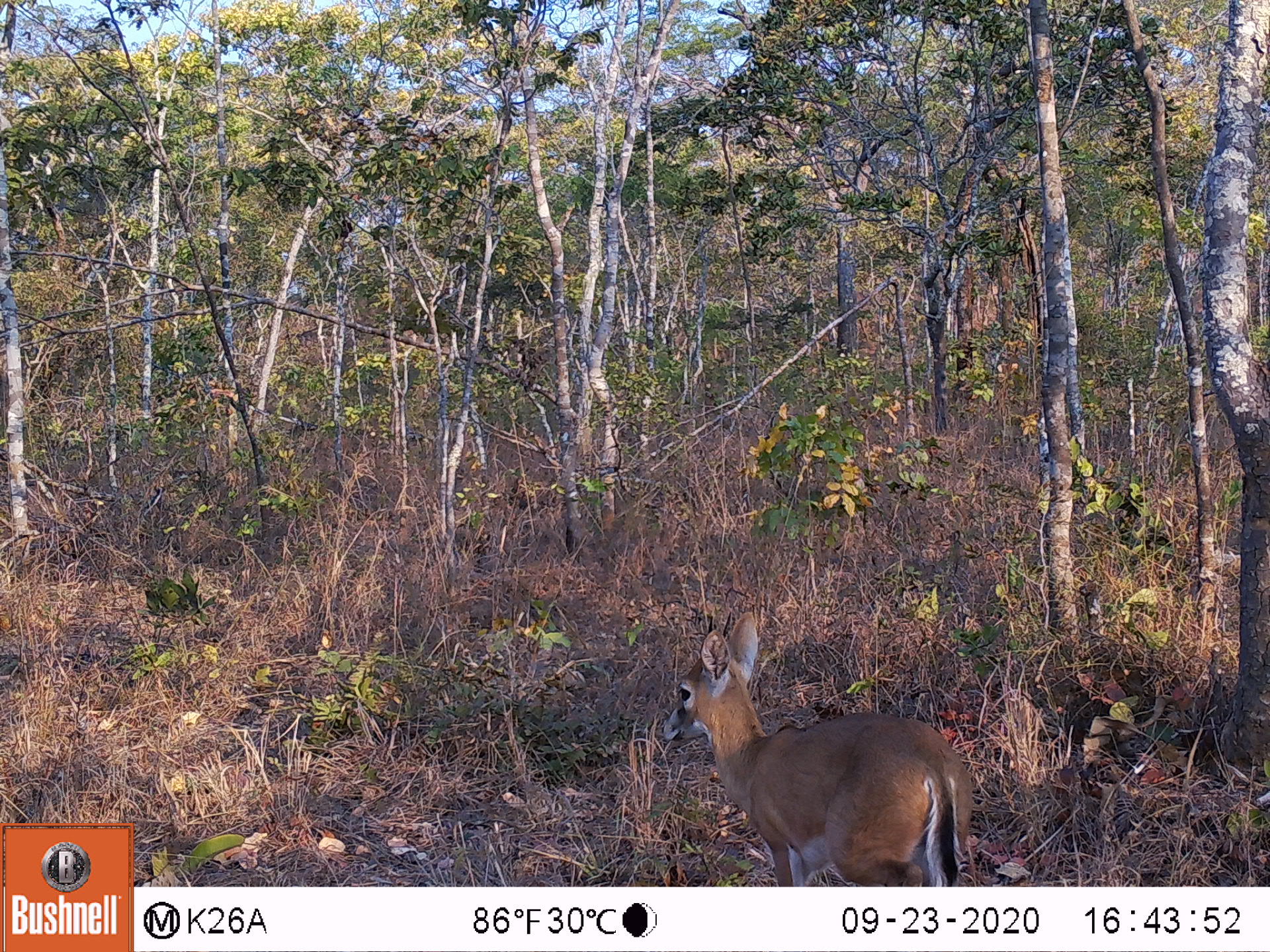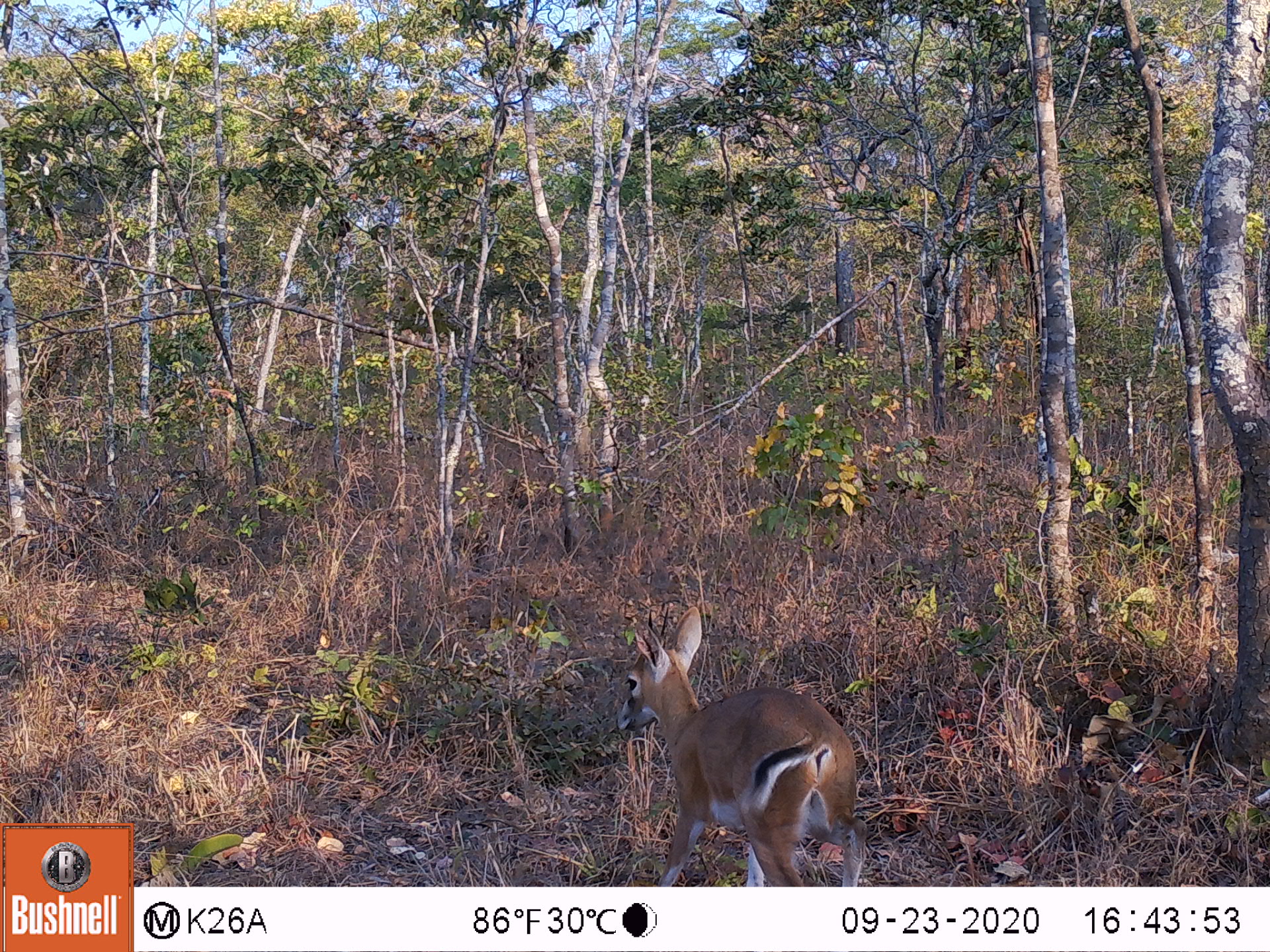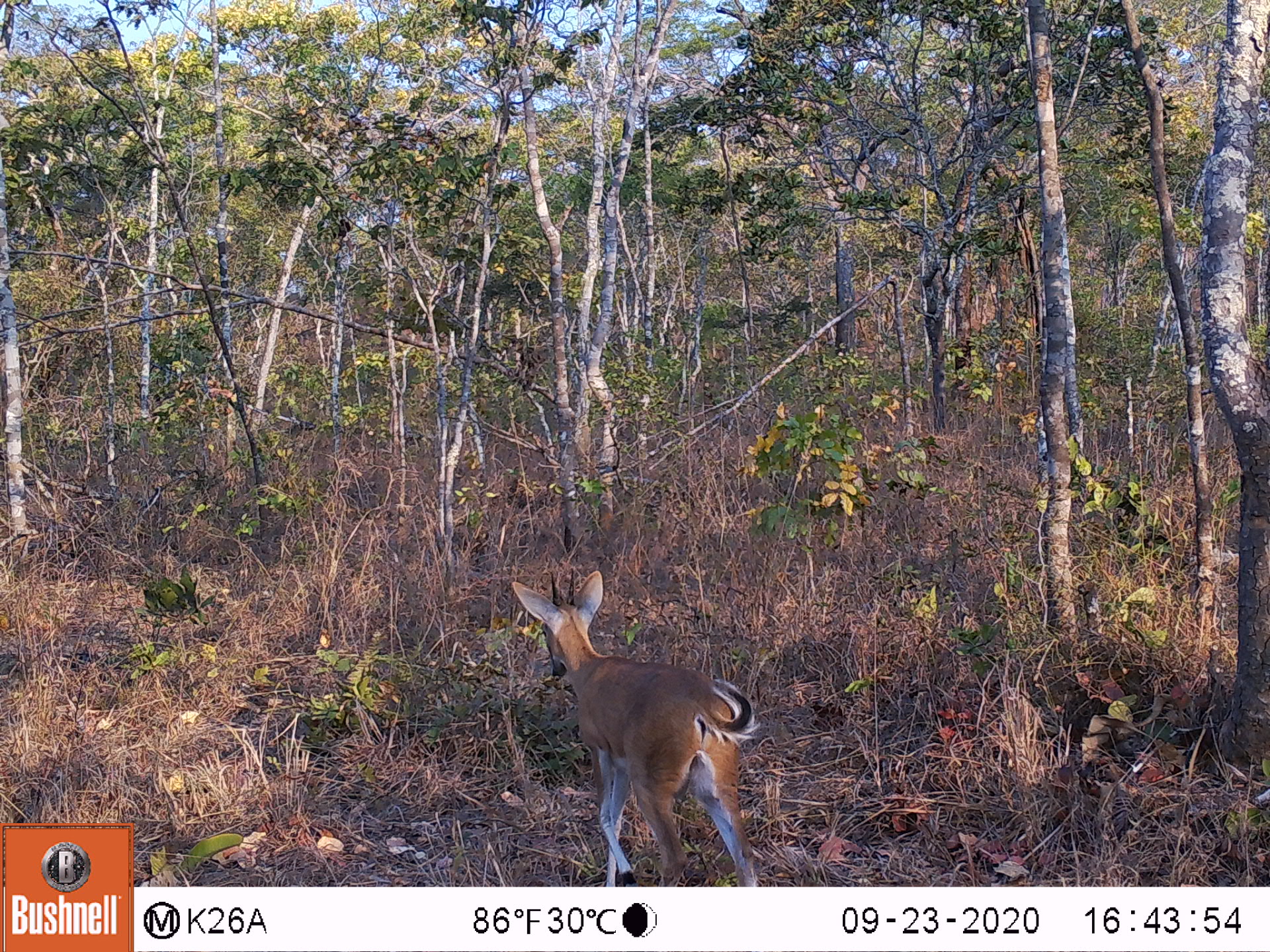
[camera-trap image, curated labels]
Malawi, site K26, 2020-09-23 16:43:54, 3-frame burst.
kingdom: Animalia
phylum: Chordata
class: Mammalia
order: Artiodactyla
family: Bovidae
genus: Sylvicapra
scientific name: Sylvicapra grimmia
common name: common duiker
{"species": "common duiker (Sylvicapra grimmia)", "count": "1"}